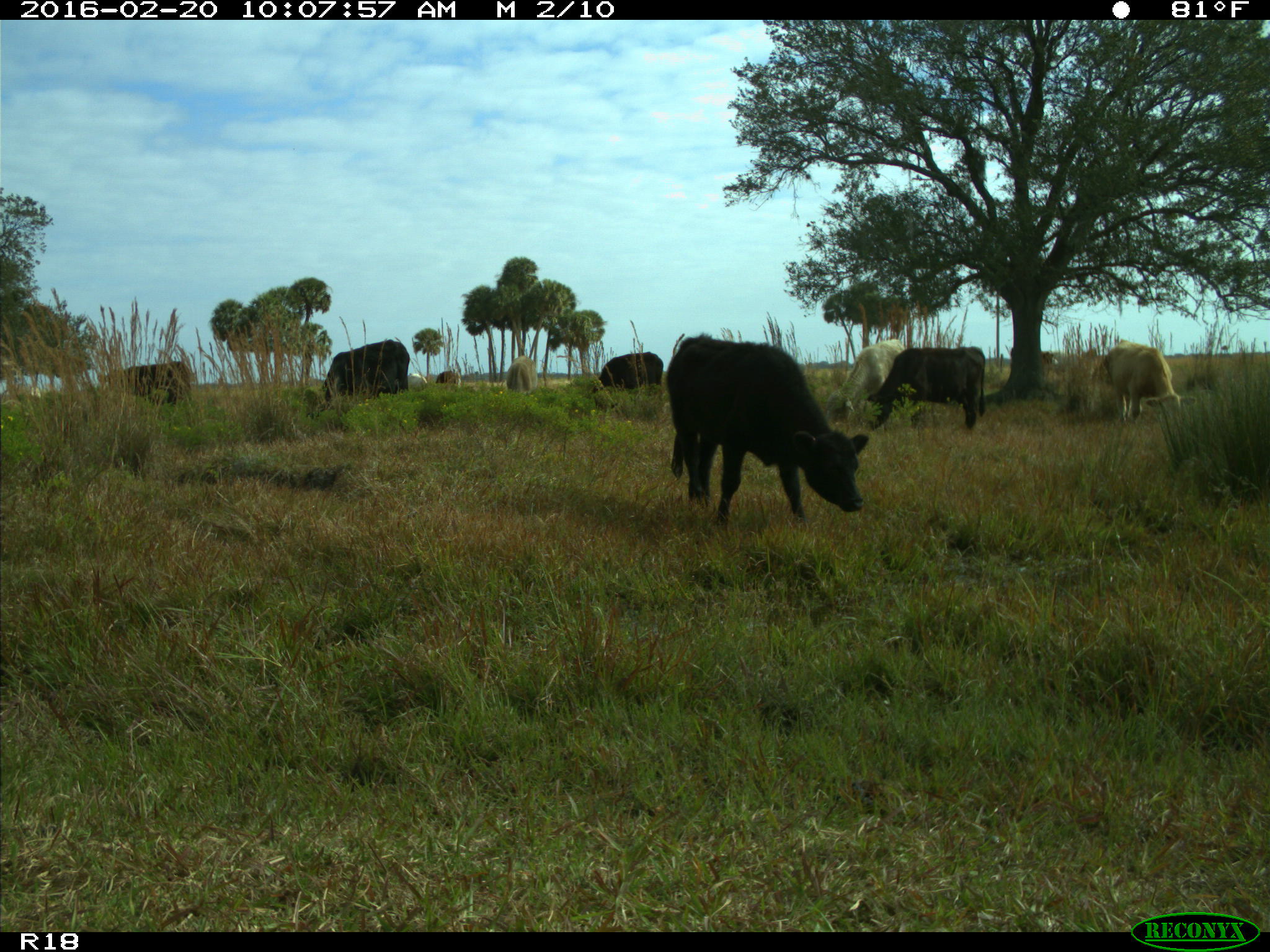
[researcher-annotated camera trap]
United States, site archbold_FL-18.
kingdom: Animalia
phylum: Chordata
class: Mammalia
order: Artiodactyla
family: Bovidae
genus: Bos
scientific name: Bos taurus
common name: domestic cow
Bos taurus (domestic cow).